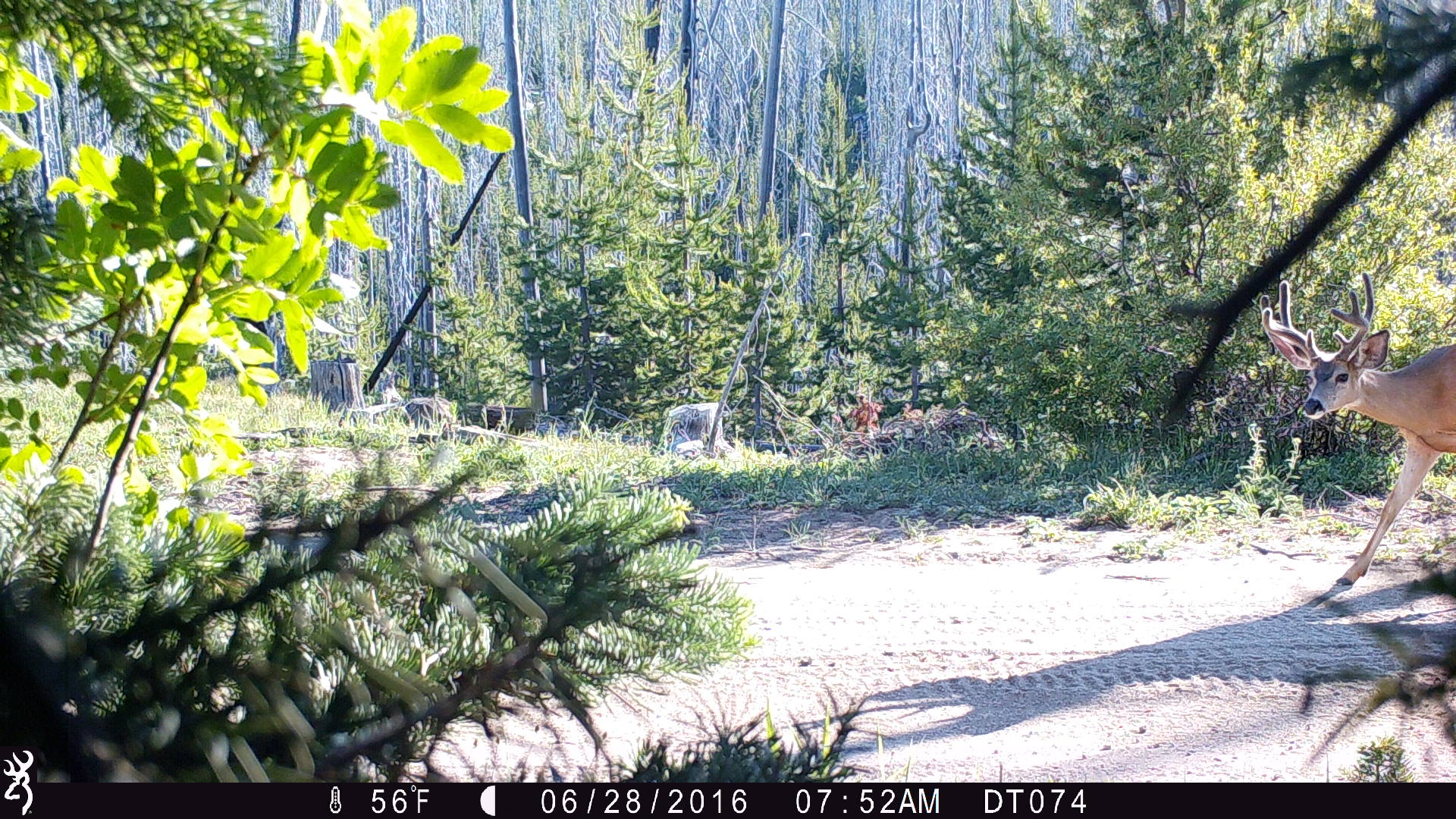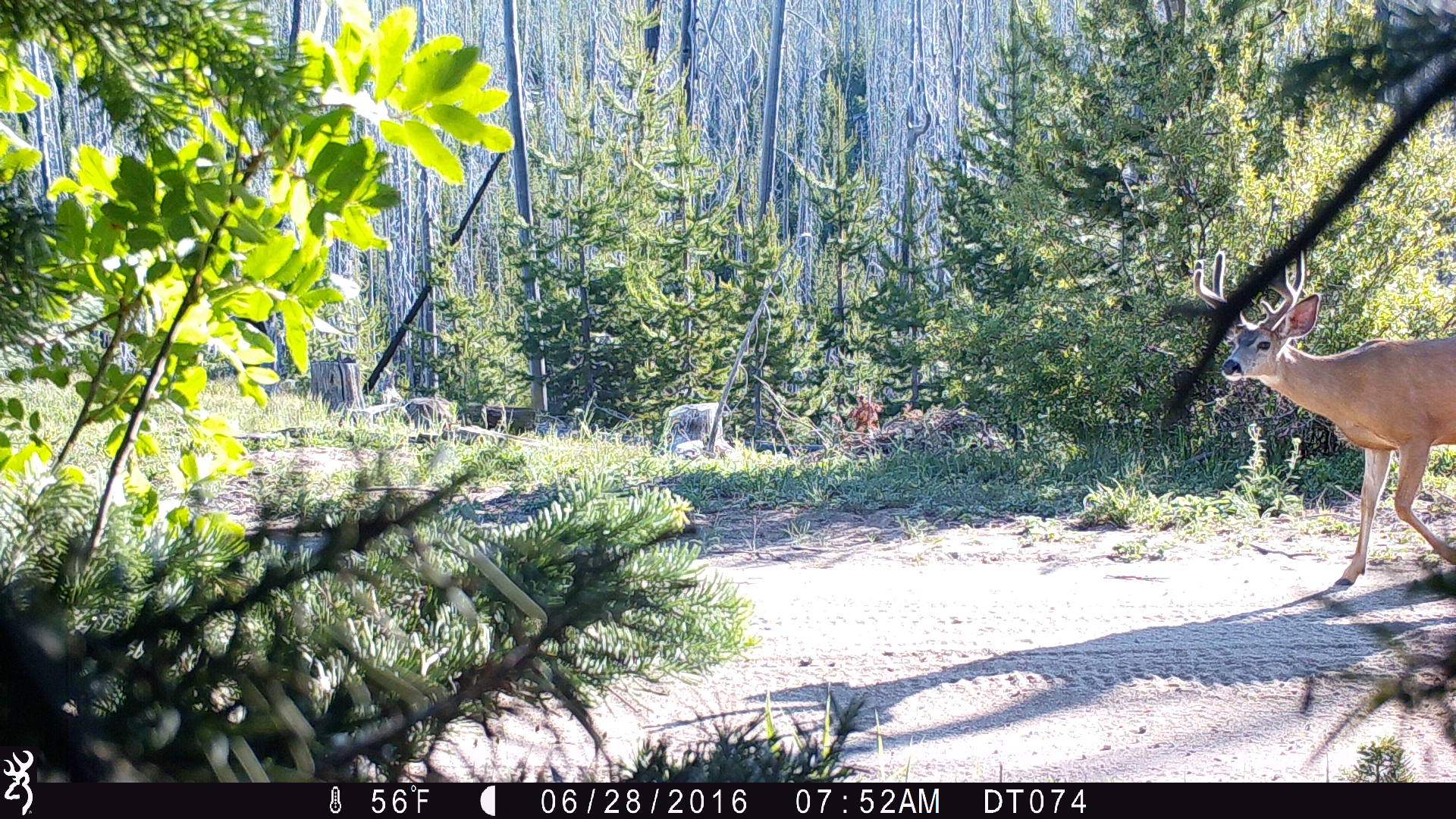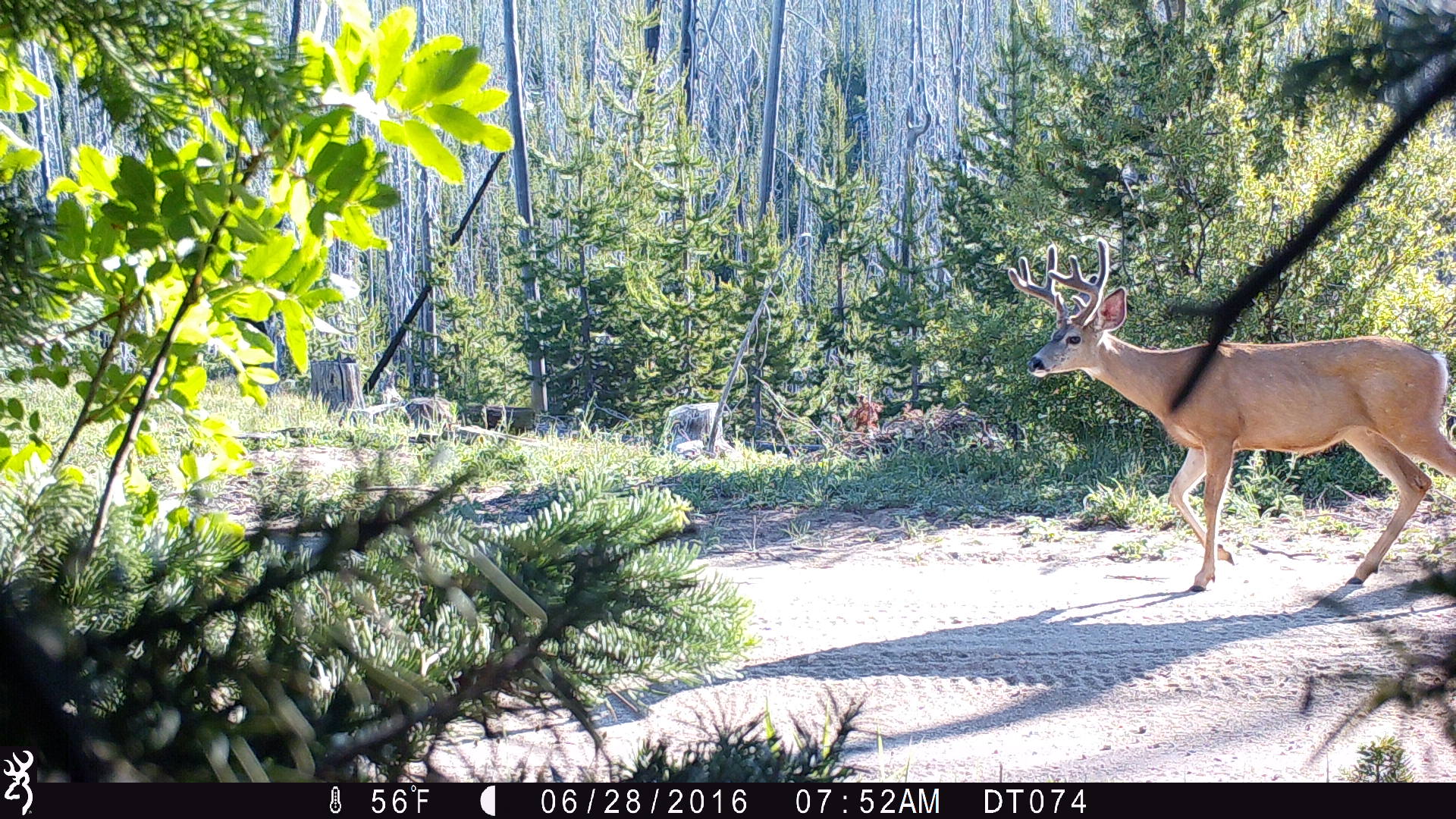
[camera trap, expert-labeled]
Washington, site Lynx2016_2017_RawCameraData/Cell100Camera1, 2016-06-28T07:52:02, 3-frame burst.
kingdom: Animalia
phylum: Chordata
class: Mammalia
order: Artiodactyla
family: Cervidae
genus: Odocoileus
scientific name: Odocoileus hemionus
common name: mule deer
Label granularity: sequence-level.